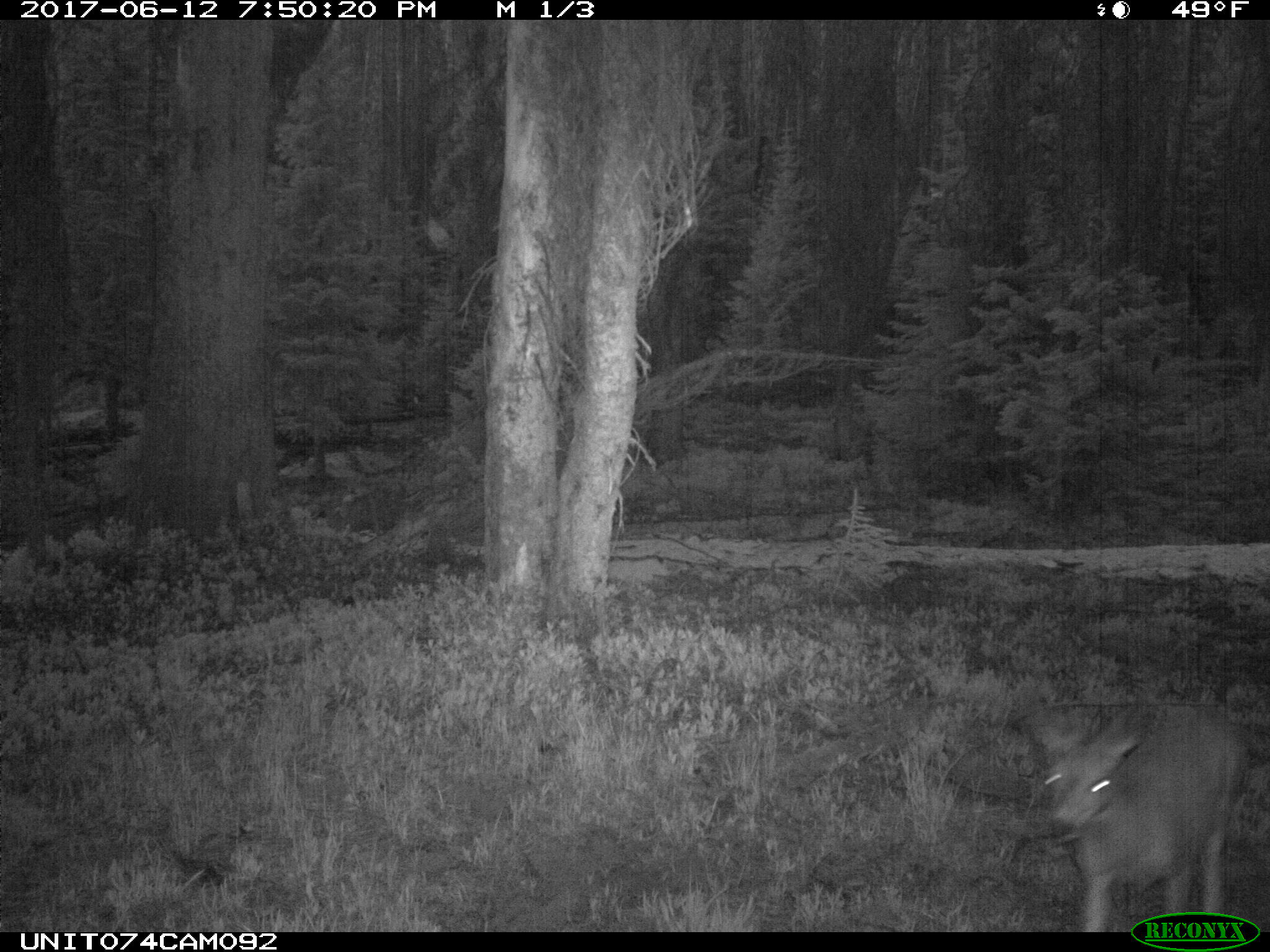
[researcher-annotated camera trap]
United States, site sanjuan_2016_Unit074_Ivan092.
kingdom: Animalia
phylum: Chordata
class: Mammalia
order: Artiodactyla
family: Cervidae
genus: Odocoileus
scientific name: Odocoileus hemionus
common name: mule deer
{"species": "Odocoileus hemionus (mule deer)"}